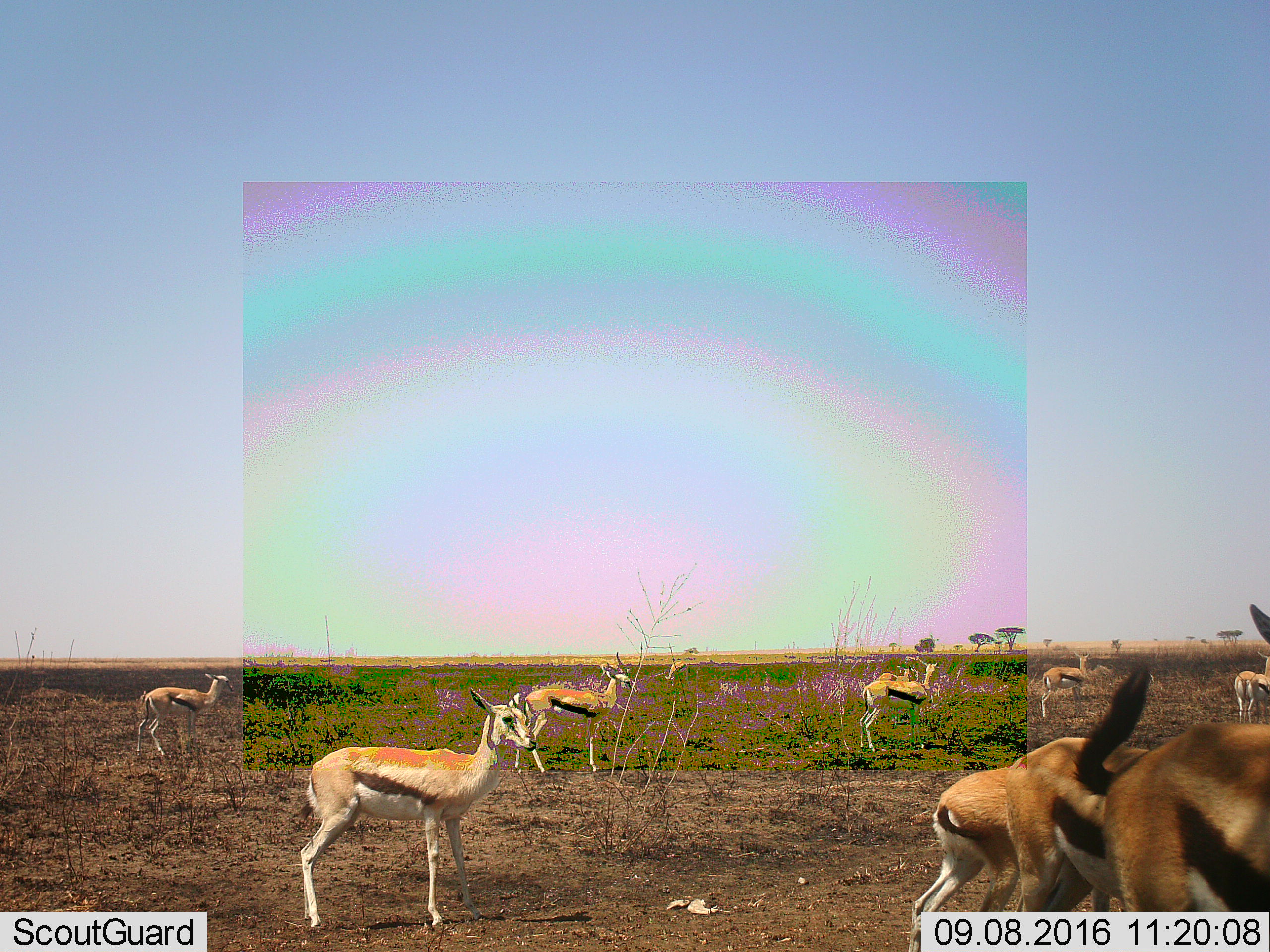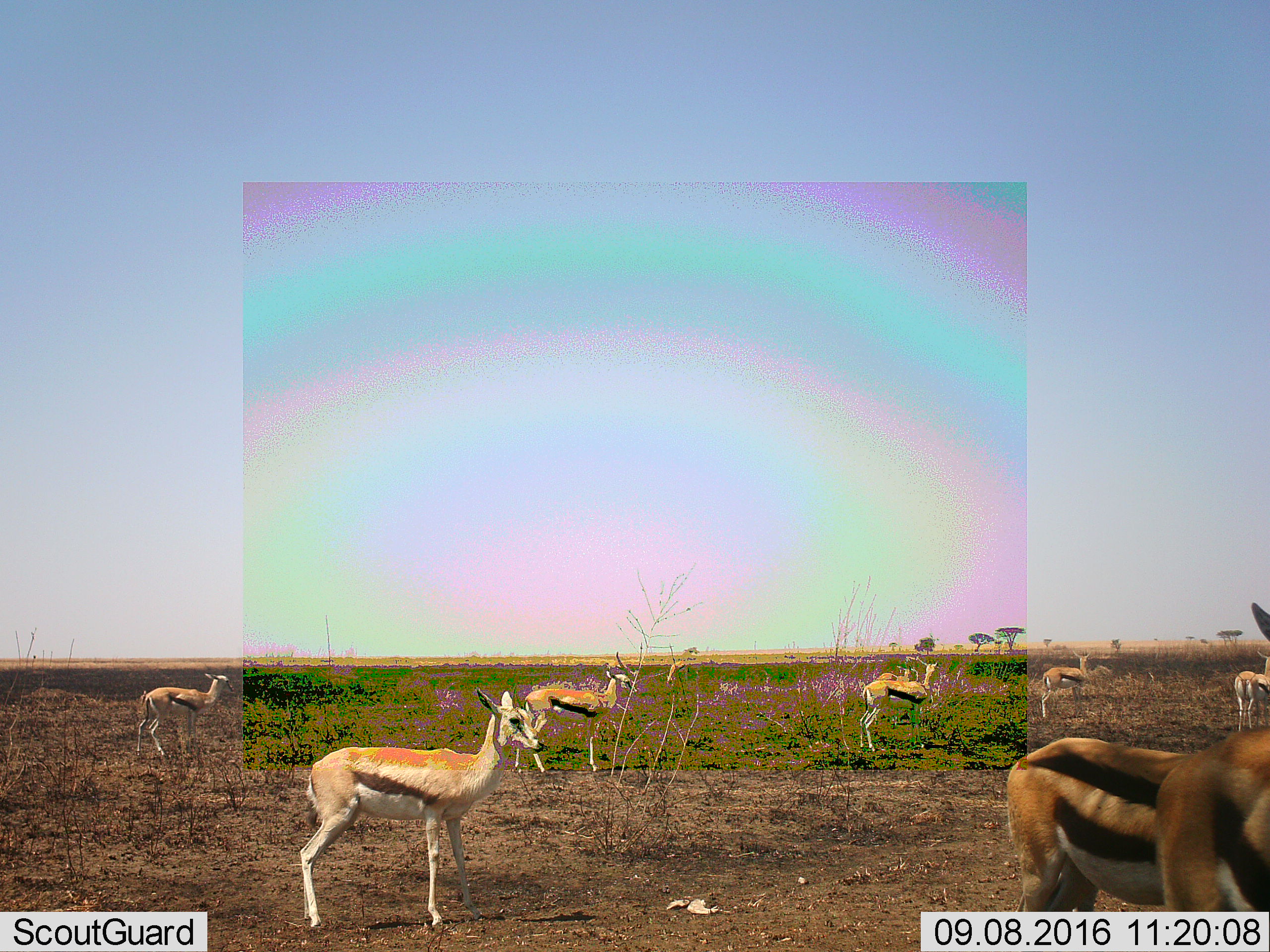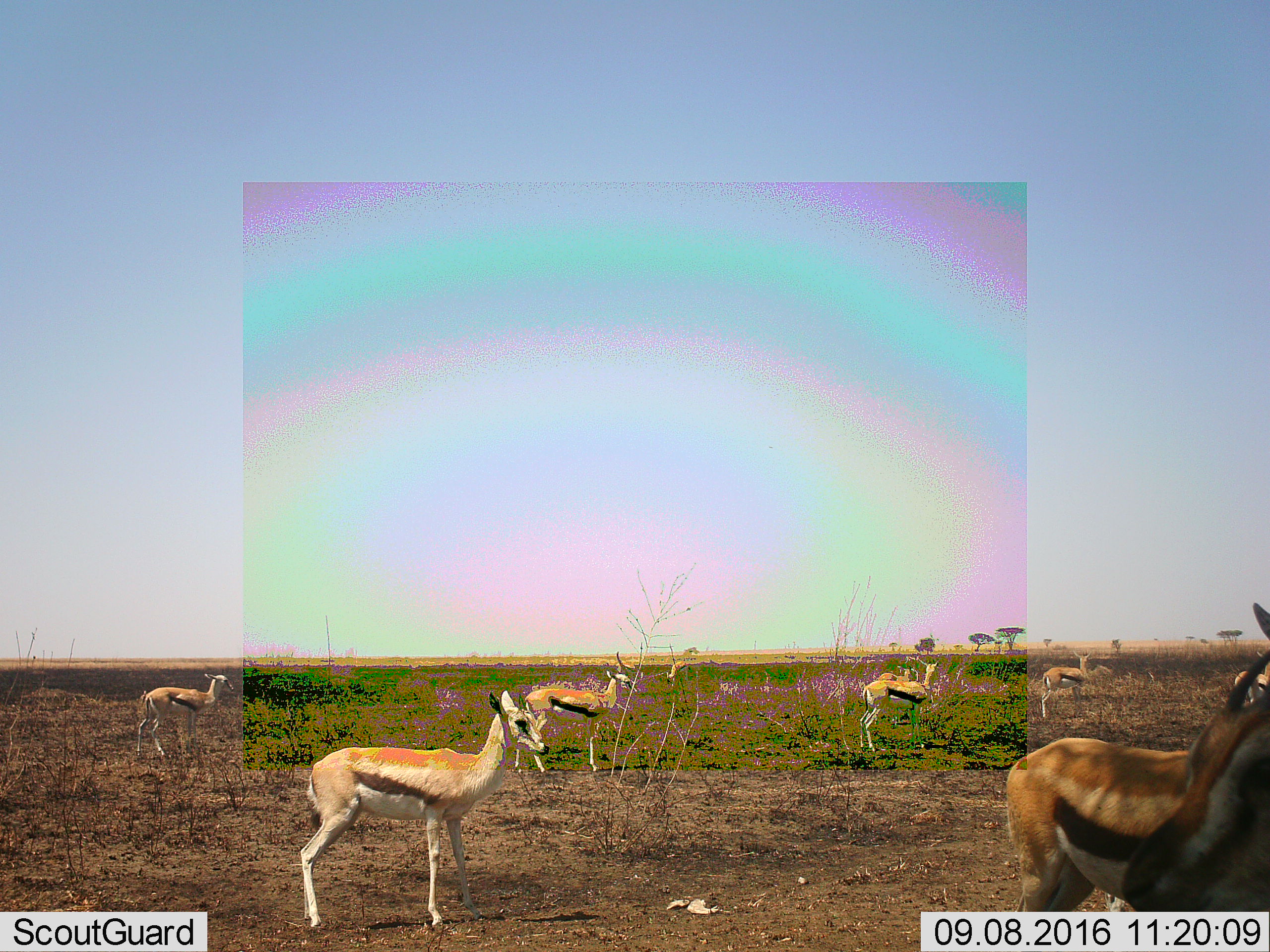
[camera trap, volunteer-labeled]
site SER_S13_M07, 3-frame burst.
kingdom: Animalia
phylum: Chordata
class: Mammalia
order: Artiodactyla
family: Bovidae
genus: Eudorcas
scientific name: Eudorcas thomsonii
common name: thomson's gazelle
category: gazellethomsons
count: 11-50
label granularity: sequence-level